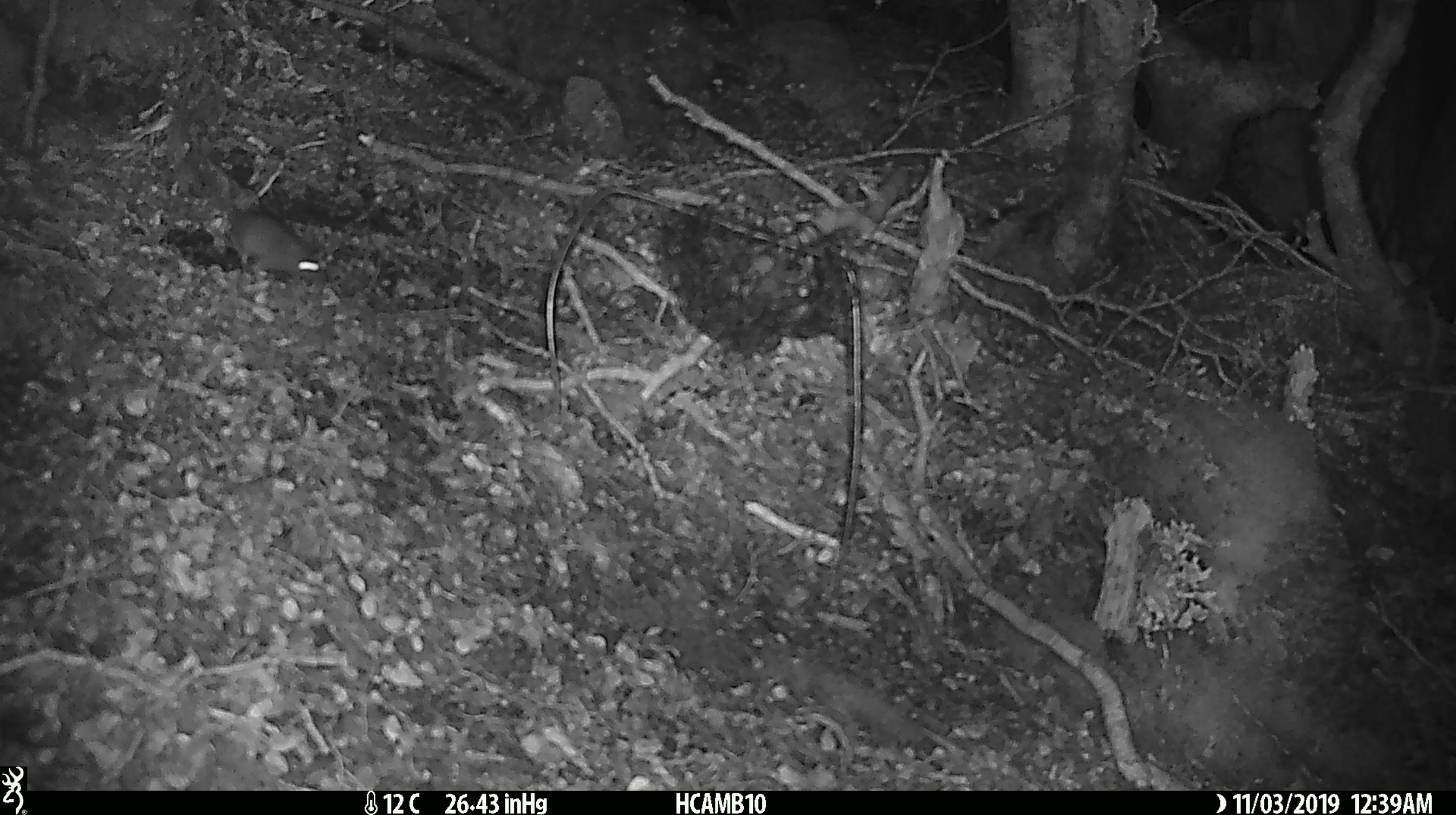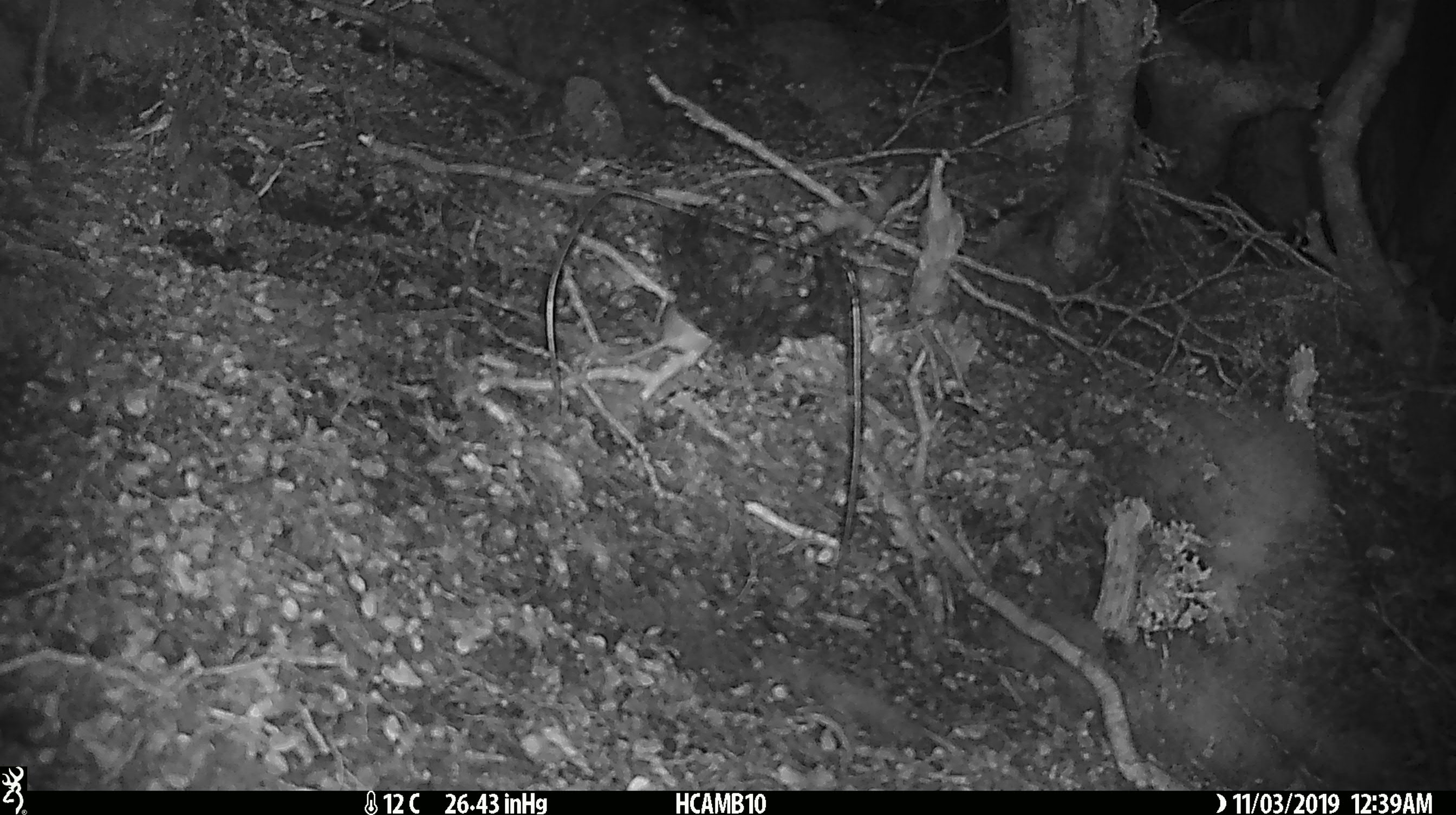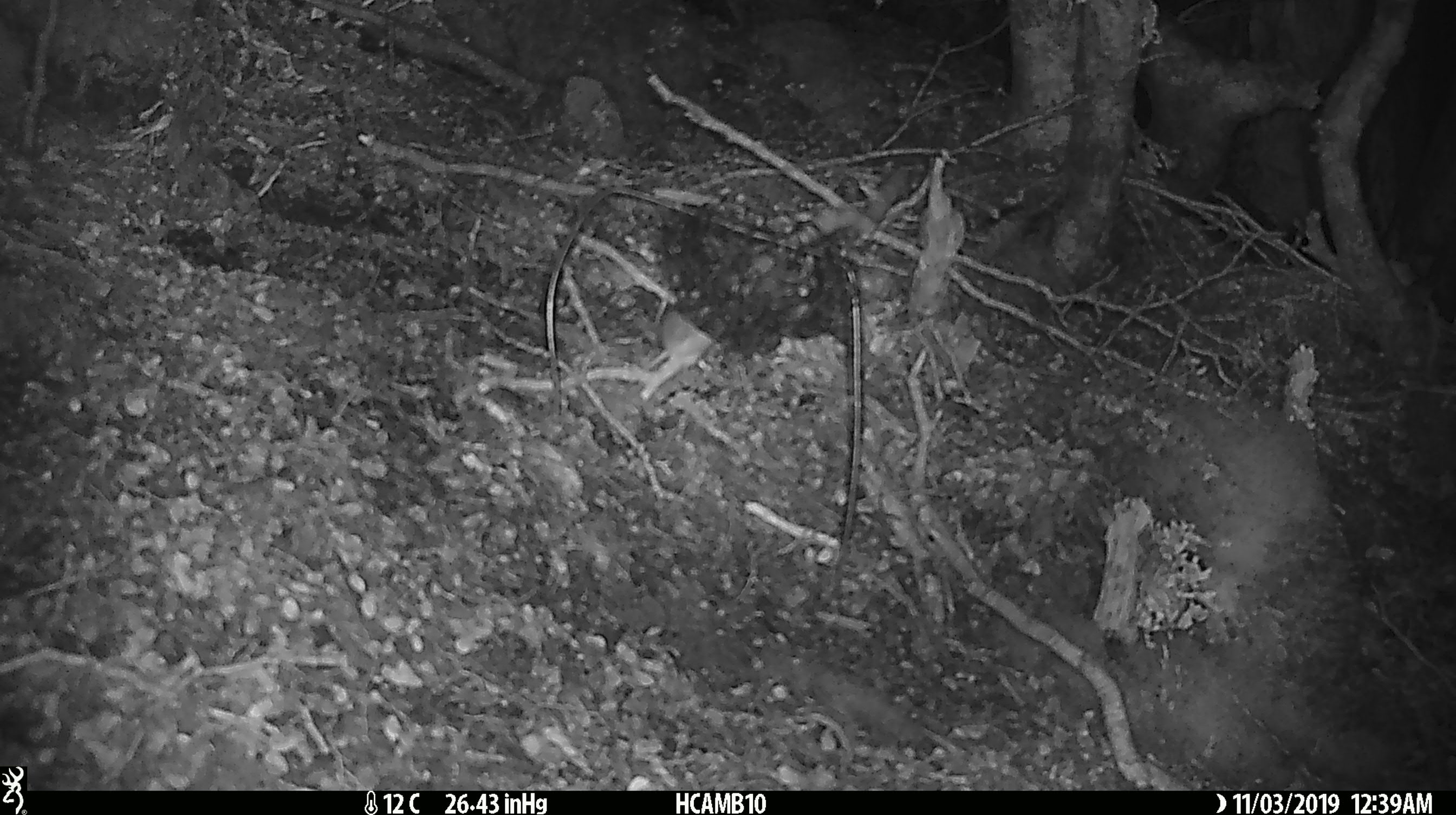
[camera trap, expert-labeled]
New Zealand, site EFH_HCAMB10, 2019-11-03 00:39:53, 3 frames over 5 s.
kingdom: Animalia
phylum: Chordata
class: Mammalia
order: Rodentia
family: Muridae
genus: Mus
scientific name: Mus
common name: mouse